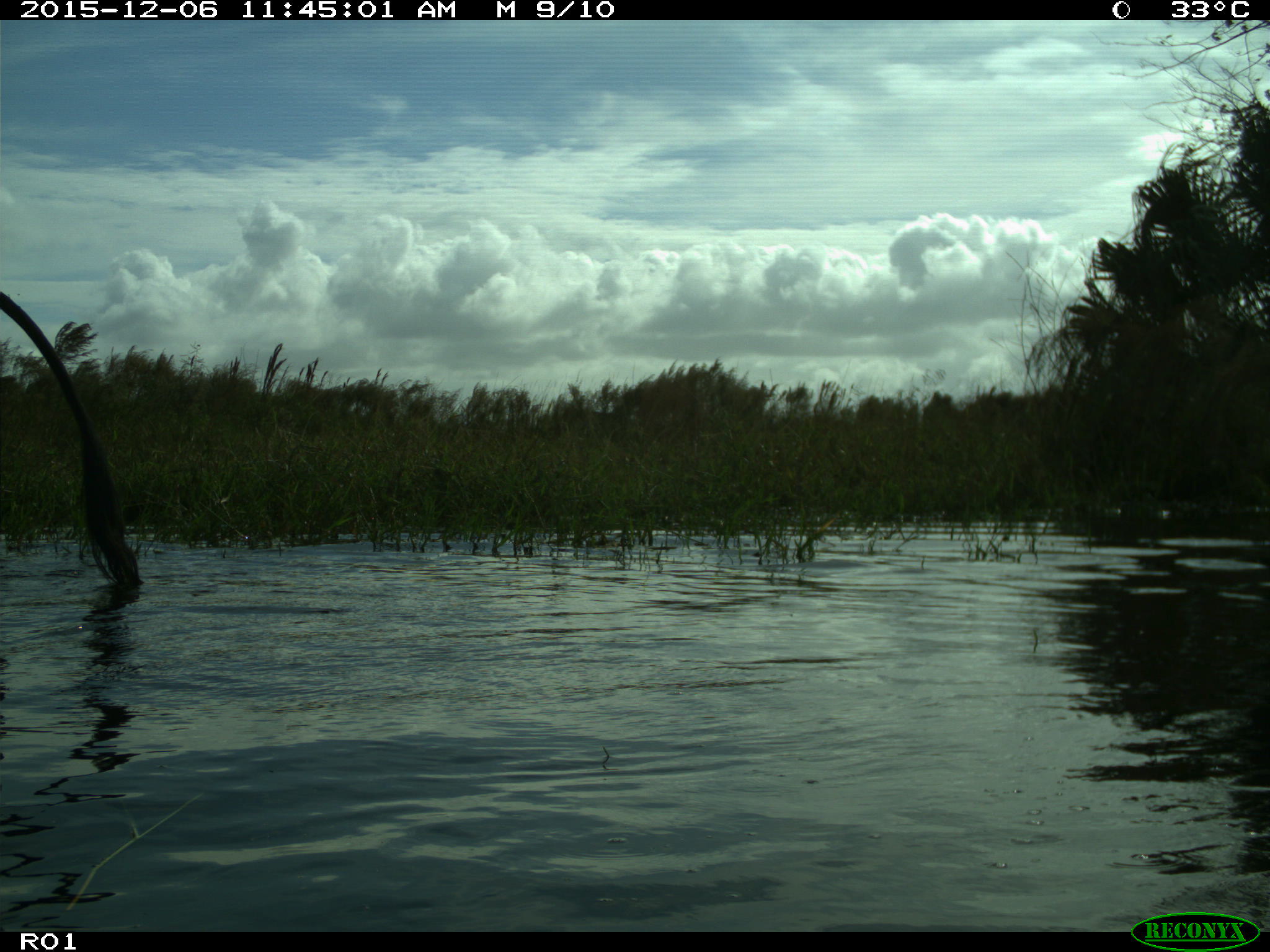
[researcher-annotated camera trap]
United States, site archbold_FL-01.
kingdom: Animalia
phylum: Chordata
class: Mammalia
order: Artiodactyla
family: Bovidae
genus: Bos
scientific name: Bos taurus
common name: domestic cow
Bos taurus (domestic cow).